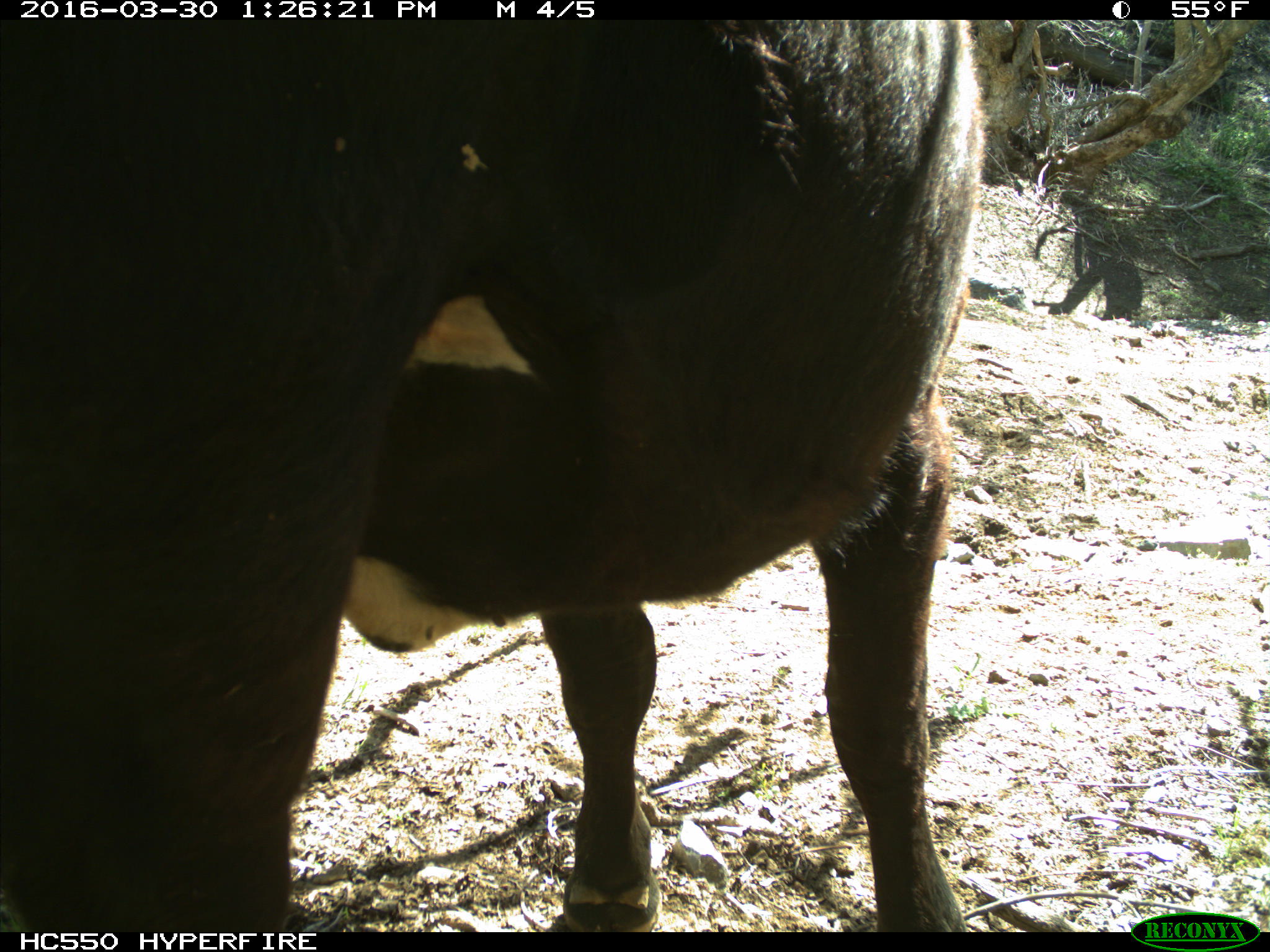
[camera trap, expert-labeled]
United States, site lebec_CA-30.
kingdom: Animalia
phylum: Chordata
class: Mammalia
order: Artiodactyla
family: Bovidae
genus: Bos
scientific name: Bos taurus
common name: domestic cow